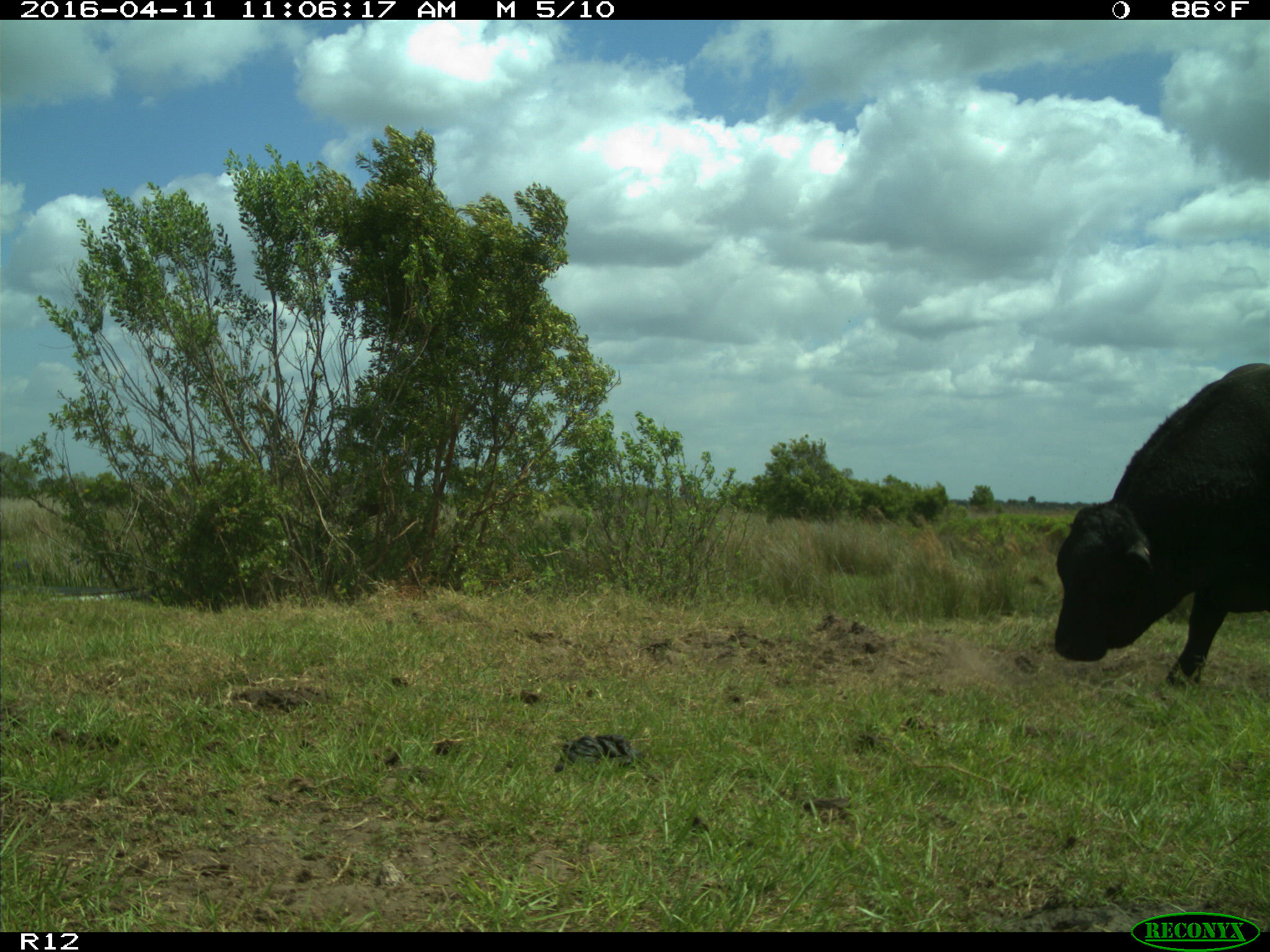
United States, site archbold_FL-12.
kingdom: Animalia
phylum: Chordata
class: Mammalia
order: Artiodactyla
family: Bovidae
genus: Bos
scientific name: Bos taurus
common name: domestic cow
Bos taurus (domestic cow).